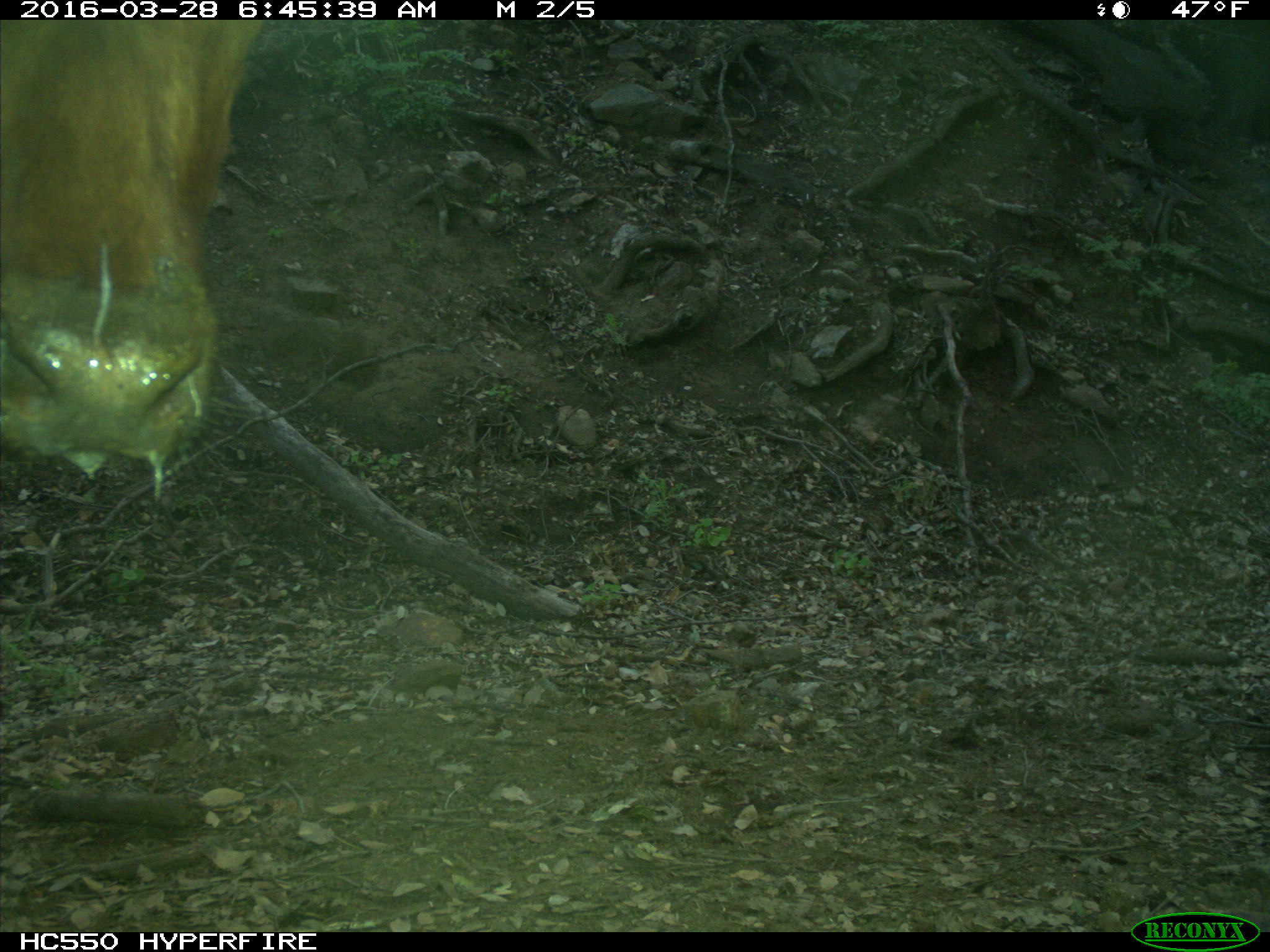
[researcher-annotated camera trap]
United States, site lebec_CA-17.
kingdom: Animalia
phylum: Chordata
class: Mammalia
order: Artiodactyla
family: Bovidae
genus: Bos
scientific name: Bos taurus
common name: domestic cow